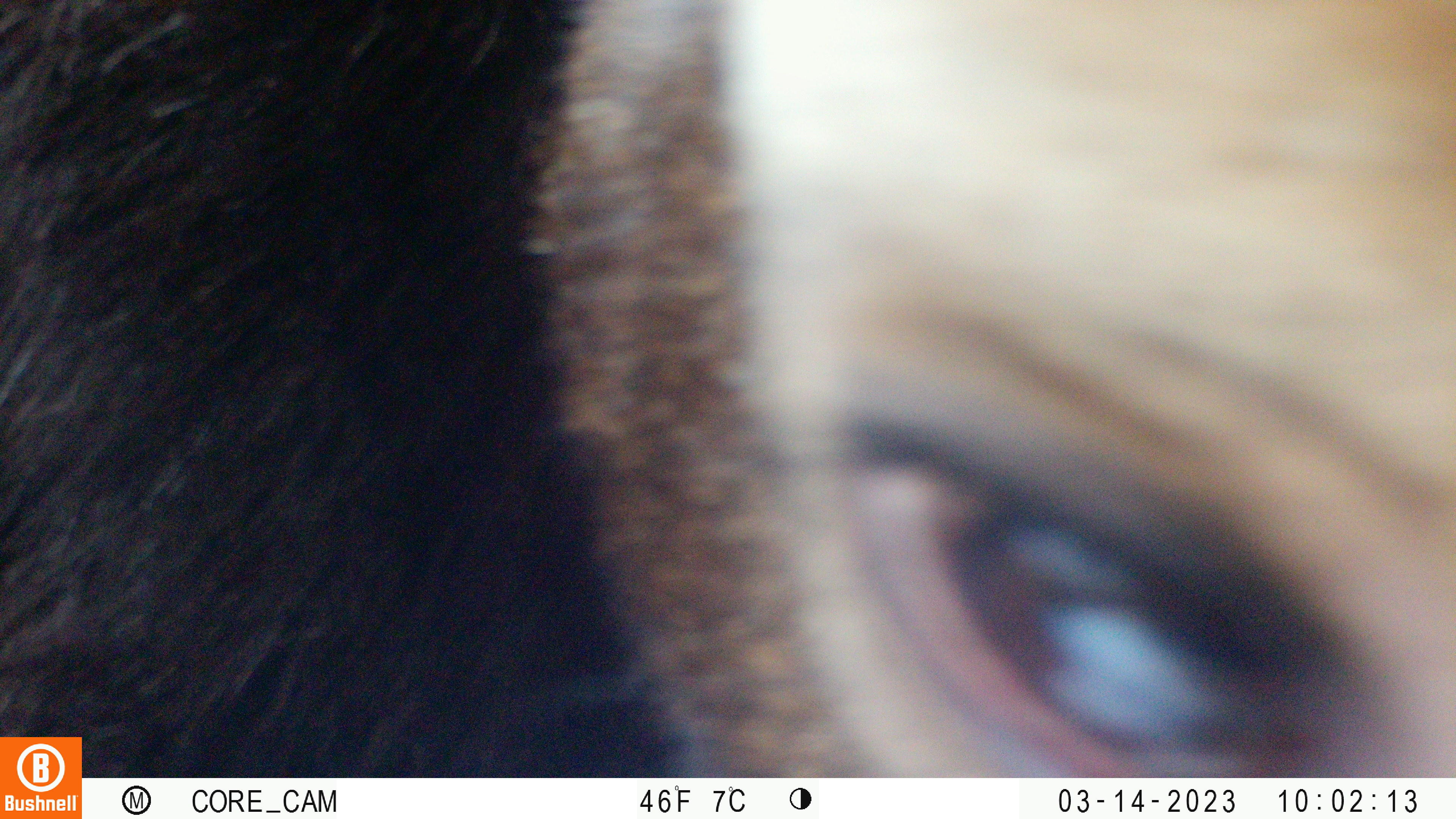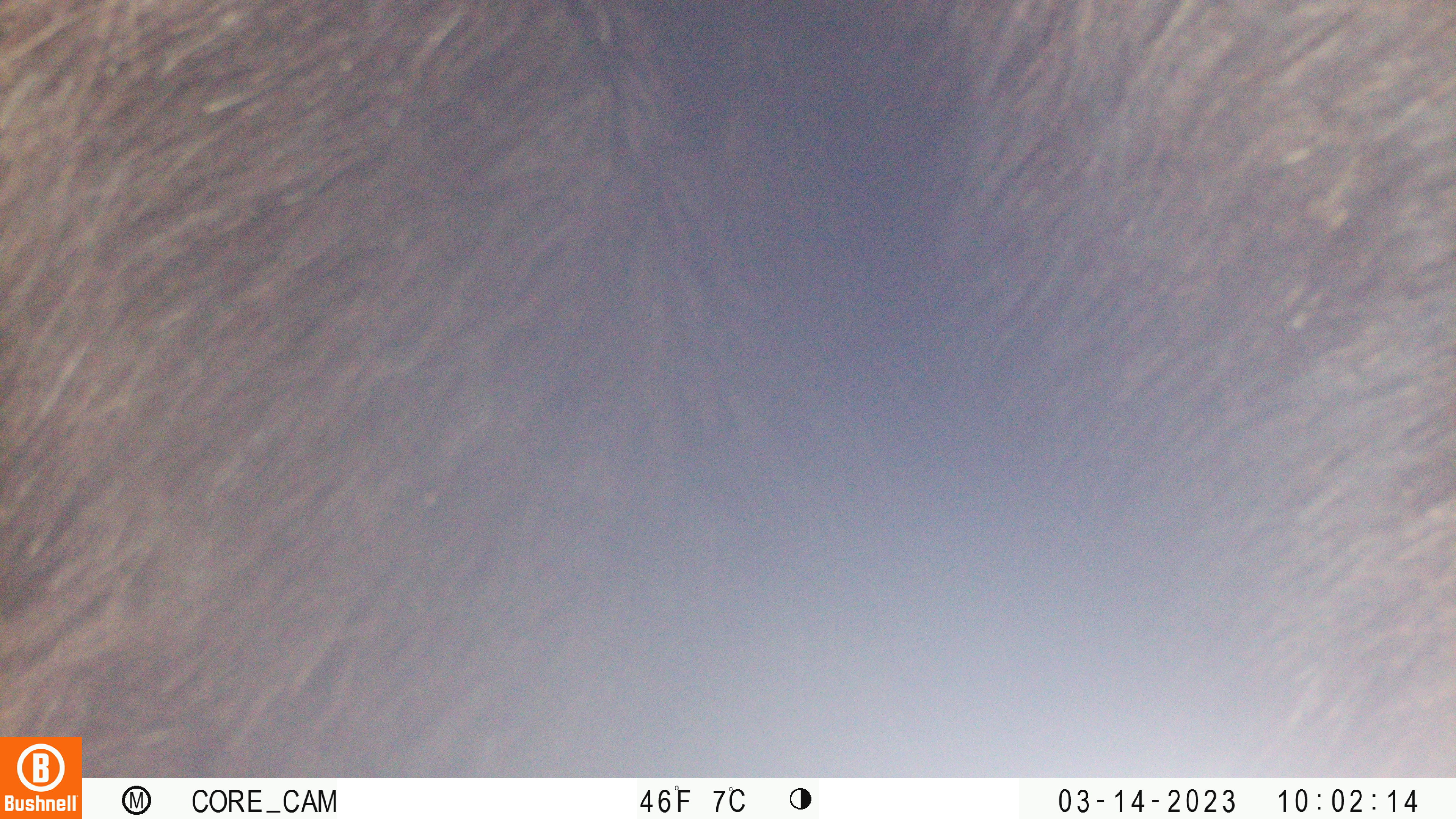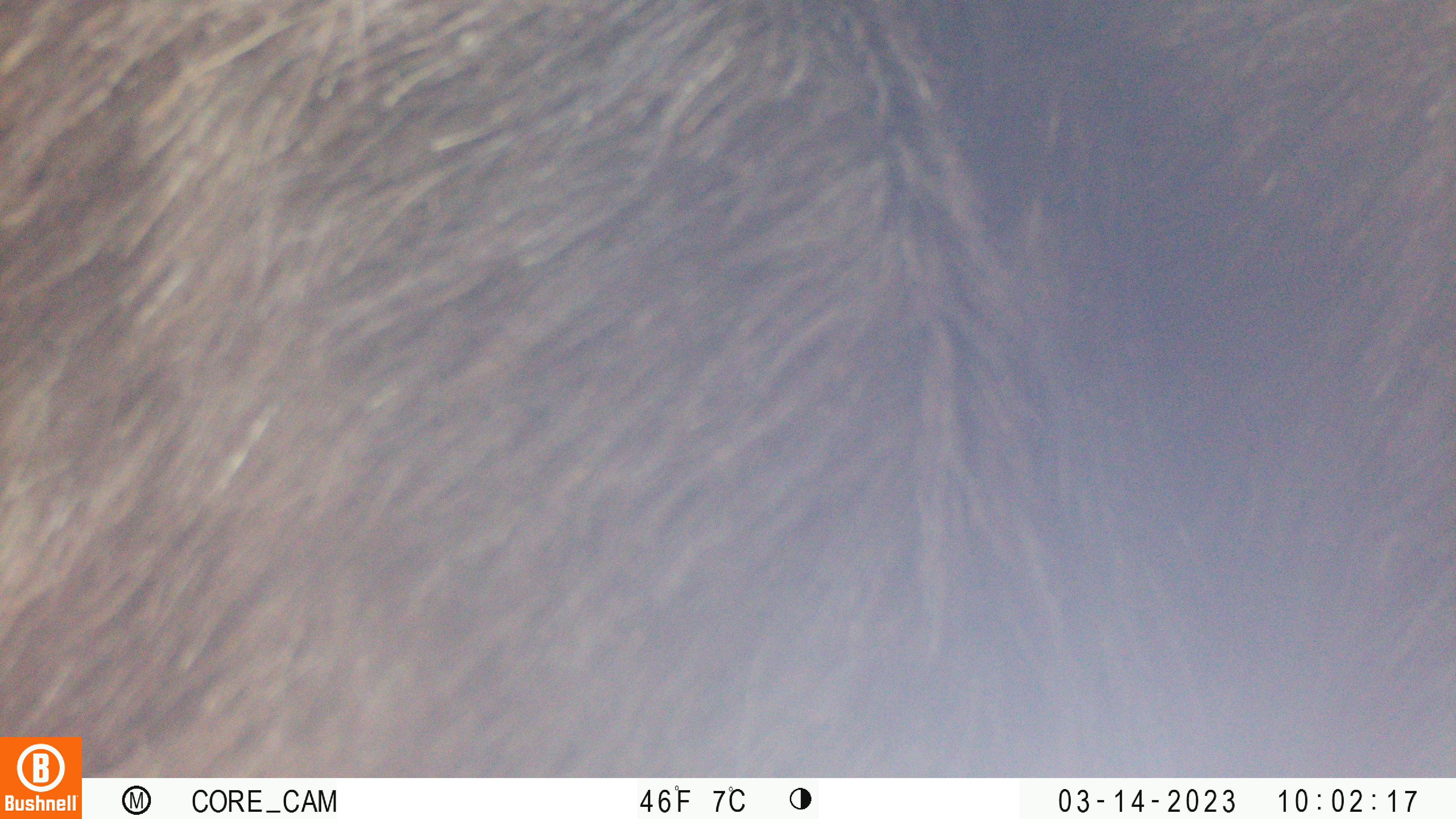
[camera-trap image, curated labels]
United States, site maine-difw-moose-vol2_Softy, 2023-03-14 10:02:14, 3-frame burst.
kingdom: Animalia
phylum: Chordata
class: Mammalia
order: Artiodactyla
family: Cervidae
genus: Alces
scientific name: Alces alces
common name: moose